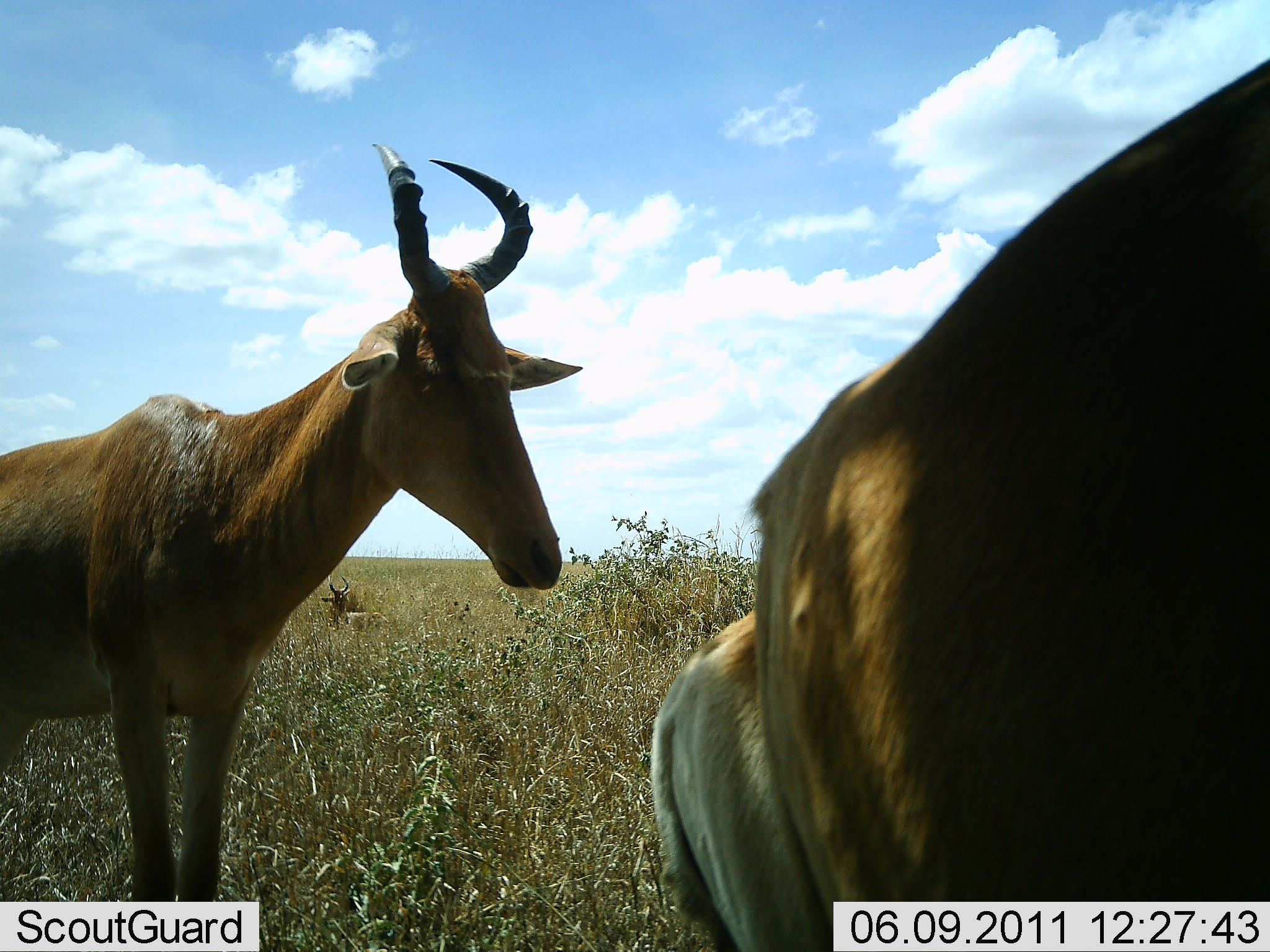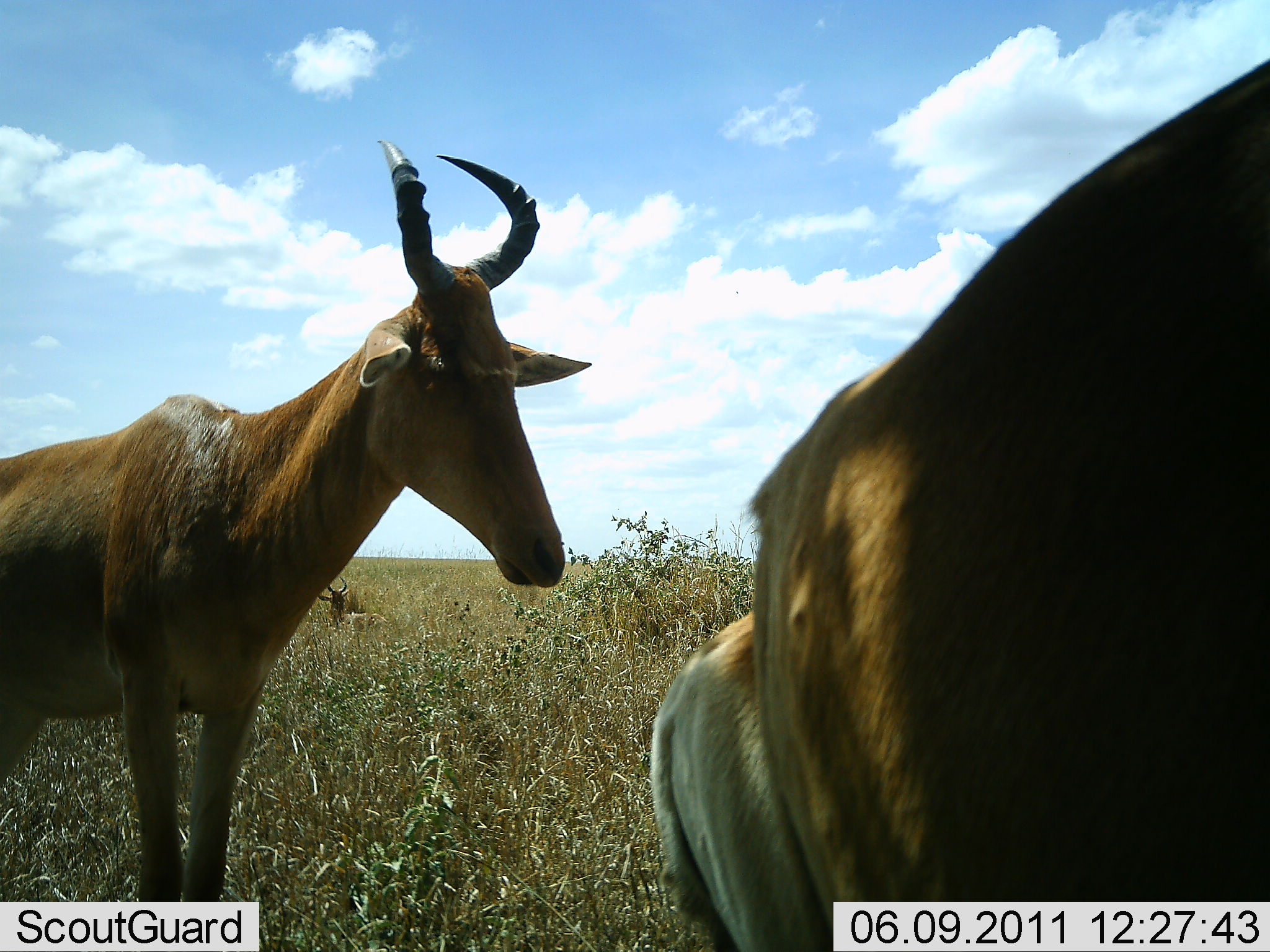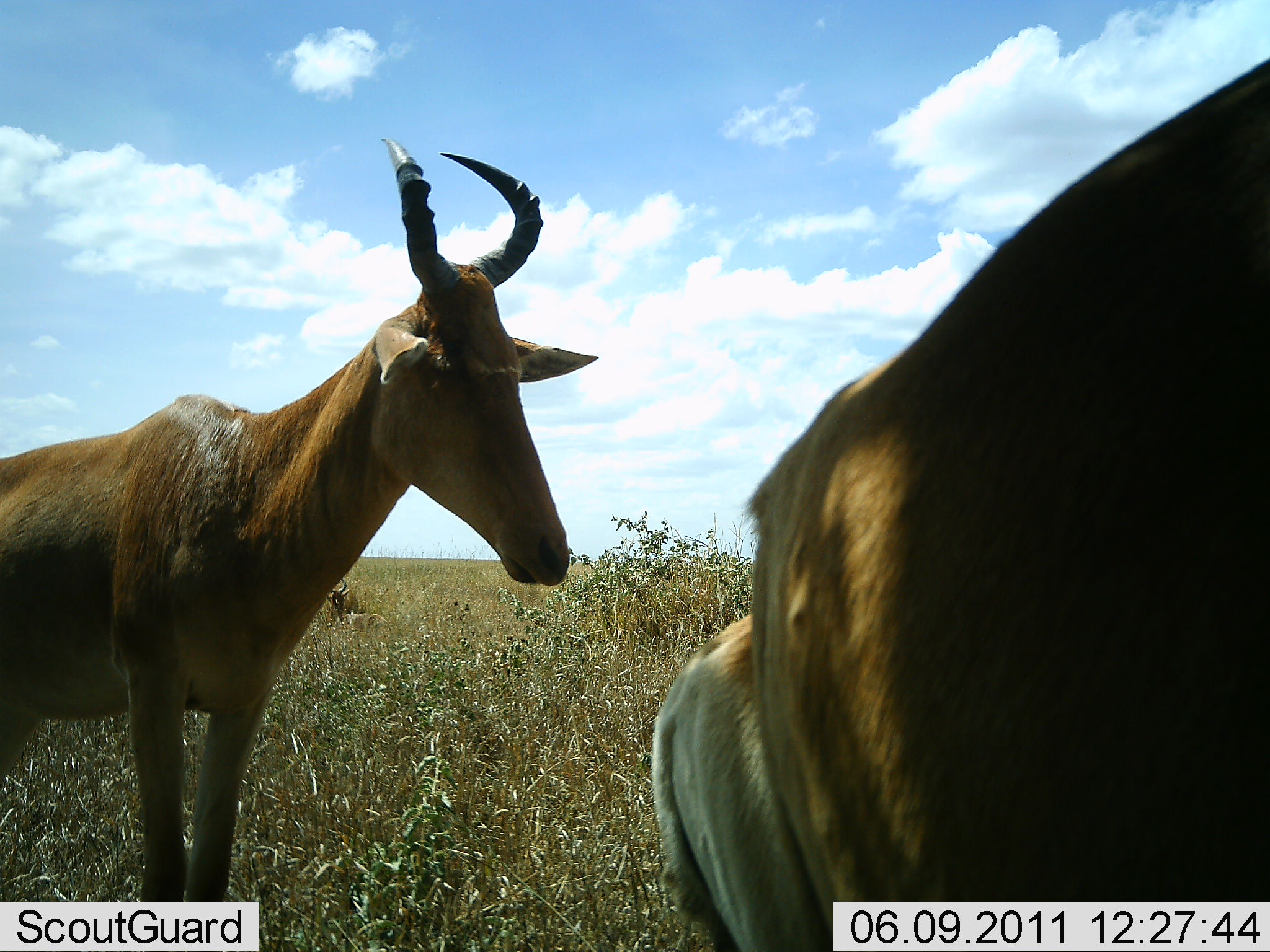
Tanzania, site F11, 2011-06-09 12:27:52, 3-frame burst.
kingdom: Animalia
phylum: Chordata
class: Mammalia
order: Artiodactyla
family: Bovidae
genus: Alcelaphus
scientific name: Alcelaphus buselaphus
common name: hartebeest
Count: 4.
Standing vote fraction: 100%.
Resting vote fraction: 17%.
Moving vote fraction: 0%.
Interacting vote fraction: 0%.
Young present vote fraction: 0%.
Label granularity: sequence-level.